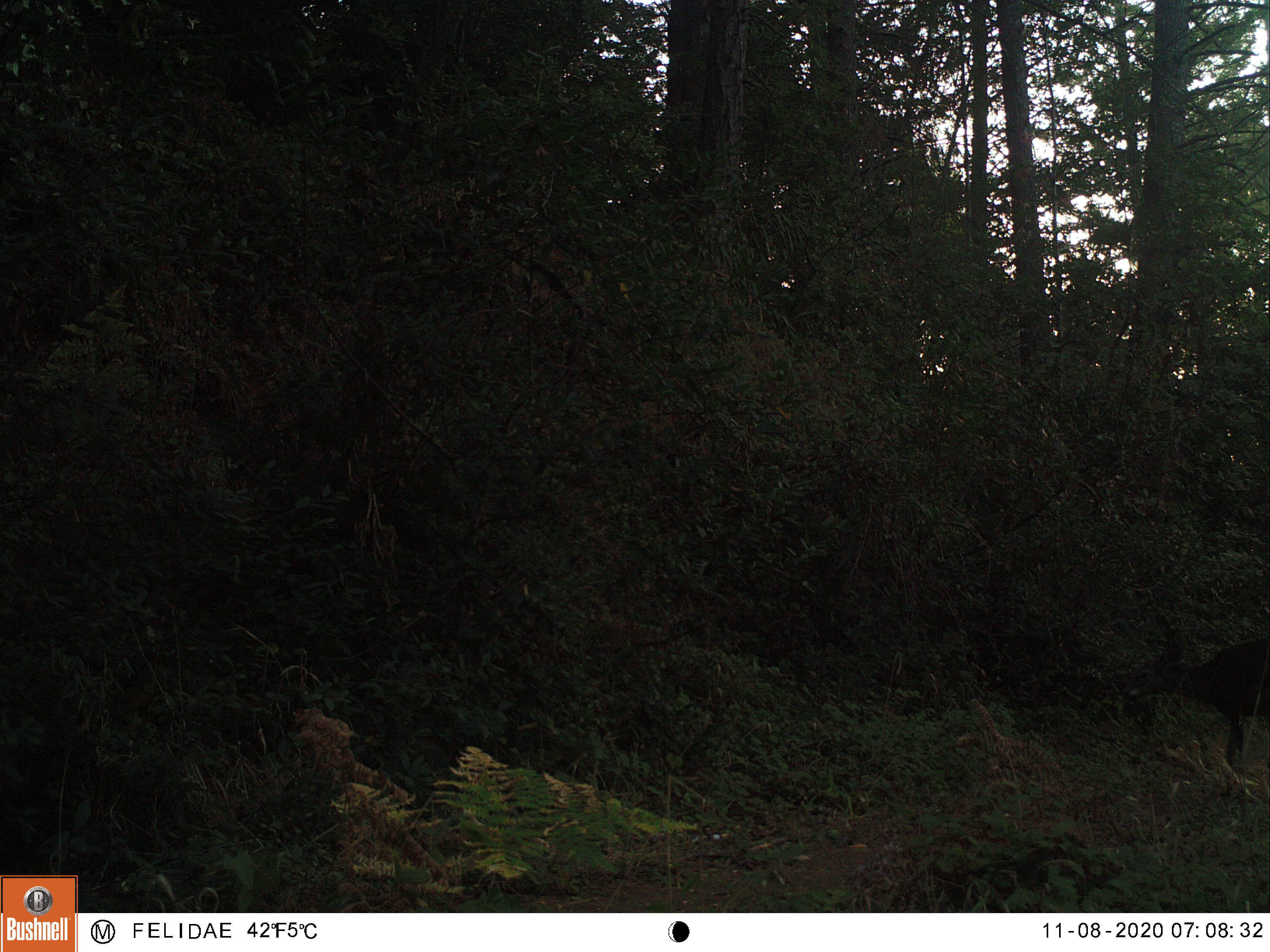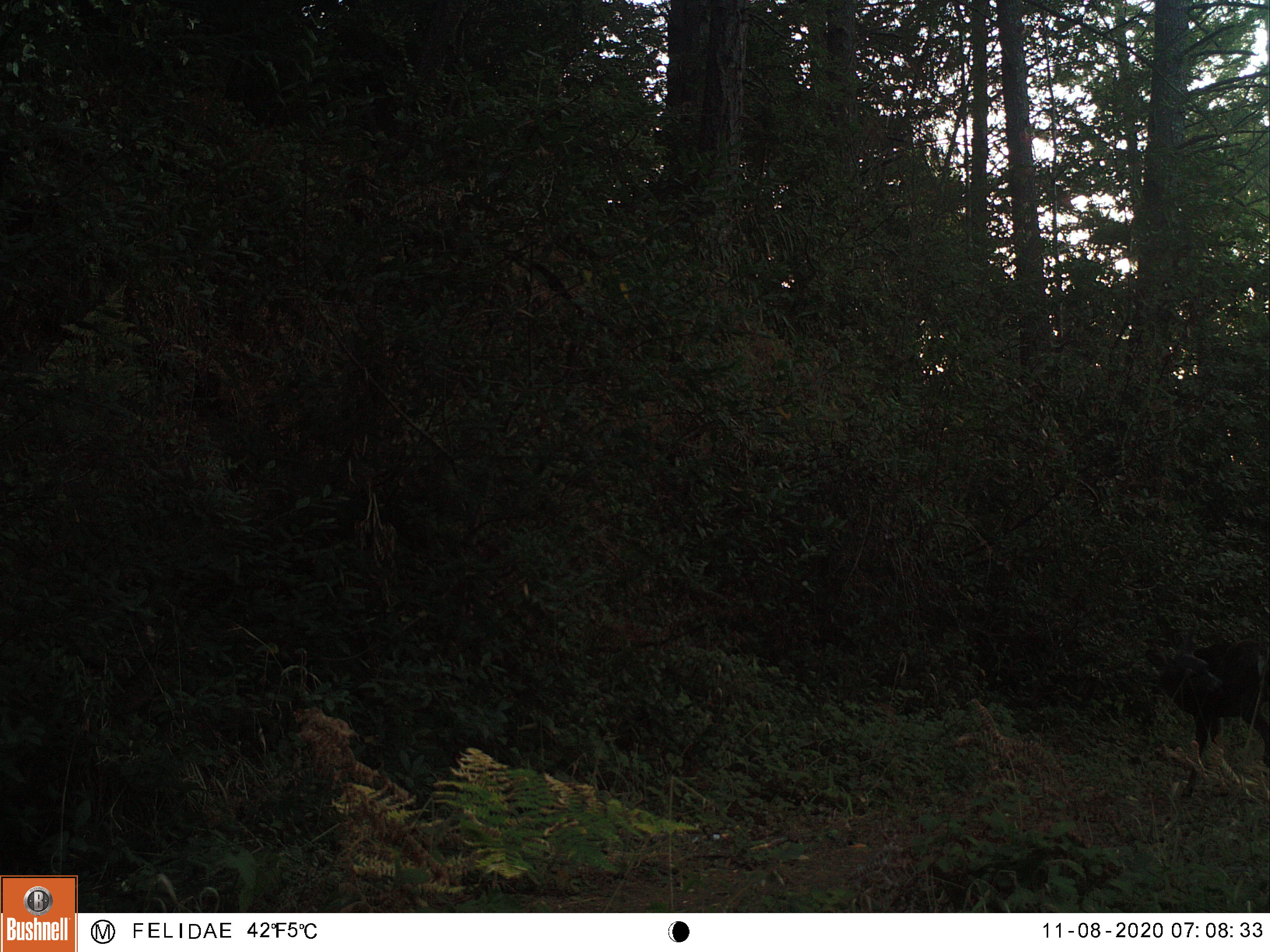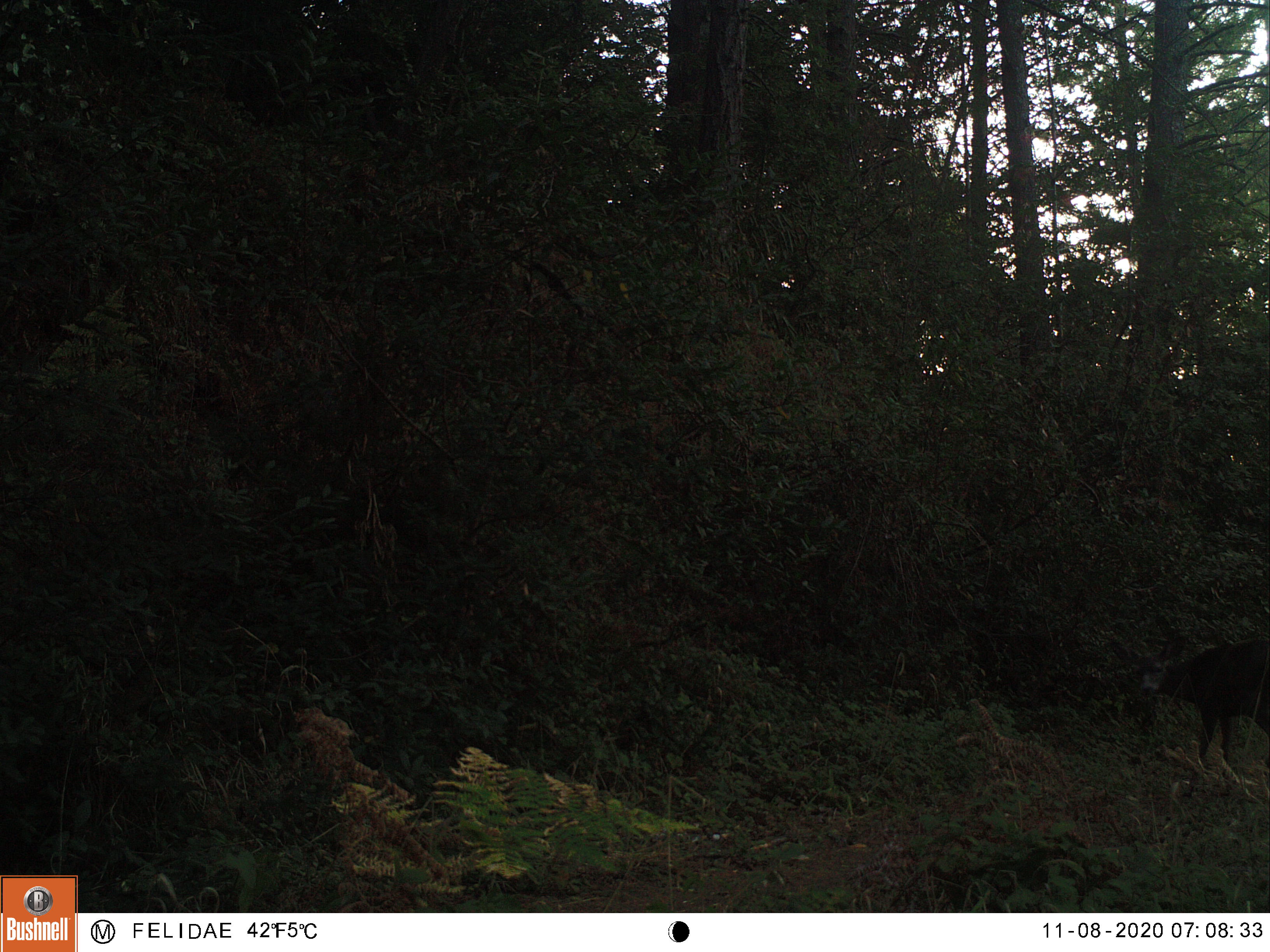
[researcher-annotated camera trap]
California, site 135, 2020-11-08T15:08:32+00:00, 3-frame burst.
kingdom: Animalia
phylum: Chordata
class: Mammalia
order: Artiodactyla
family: Cervidae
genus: Odocoileus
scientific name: Odocoileus hemionus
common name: mule deer